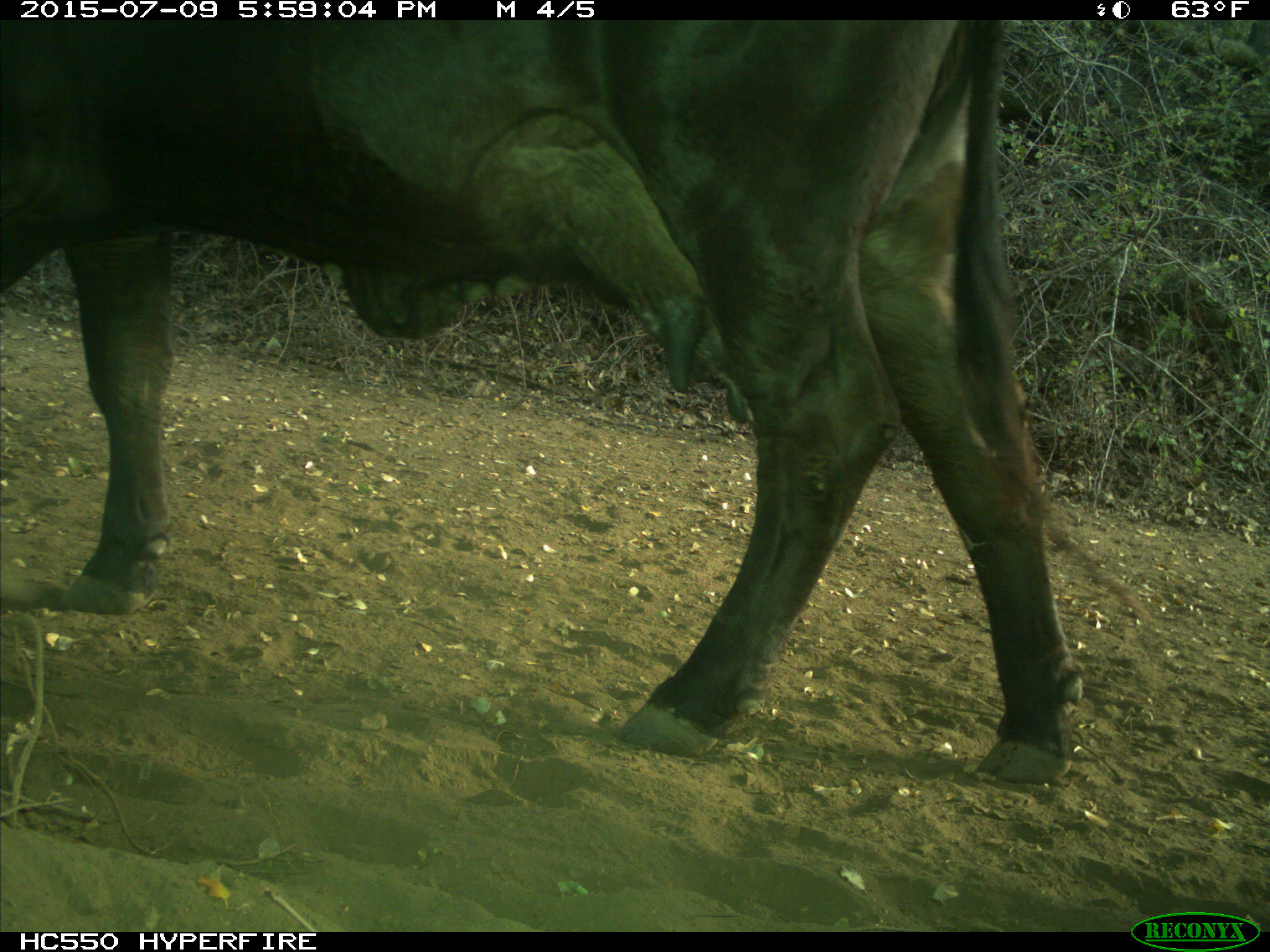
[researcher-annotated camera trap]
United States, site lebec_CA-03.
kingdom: Animalia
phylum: Chordata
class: Mammalia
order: Artiodactyla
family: Bovidae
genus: Bos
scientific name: Bos taurus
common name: domestic cow